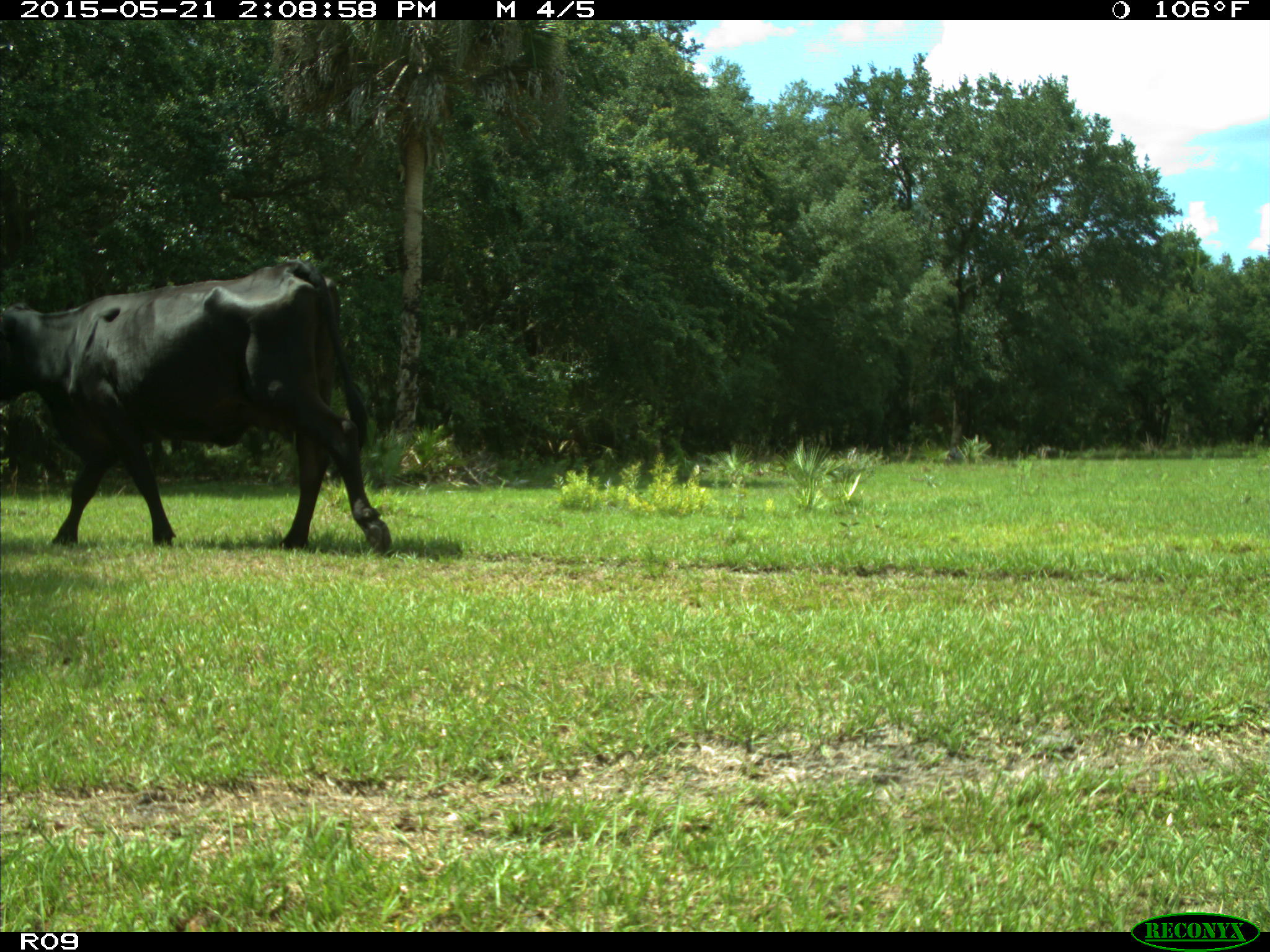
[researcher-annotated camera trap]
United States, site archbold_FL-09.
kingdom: Animalia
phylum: Chordata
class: Mammalia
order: Artiodactyla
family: Bovidae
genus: Bos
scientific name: Bos taurus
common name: domestic cow